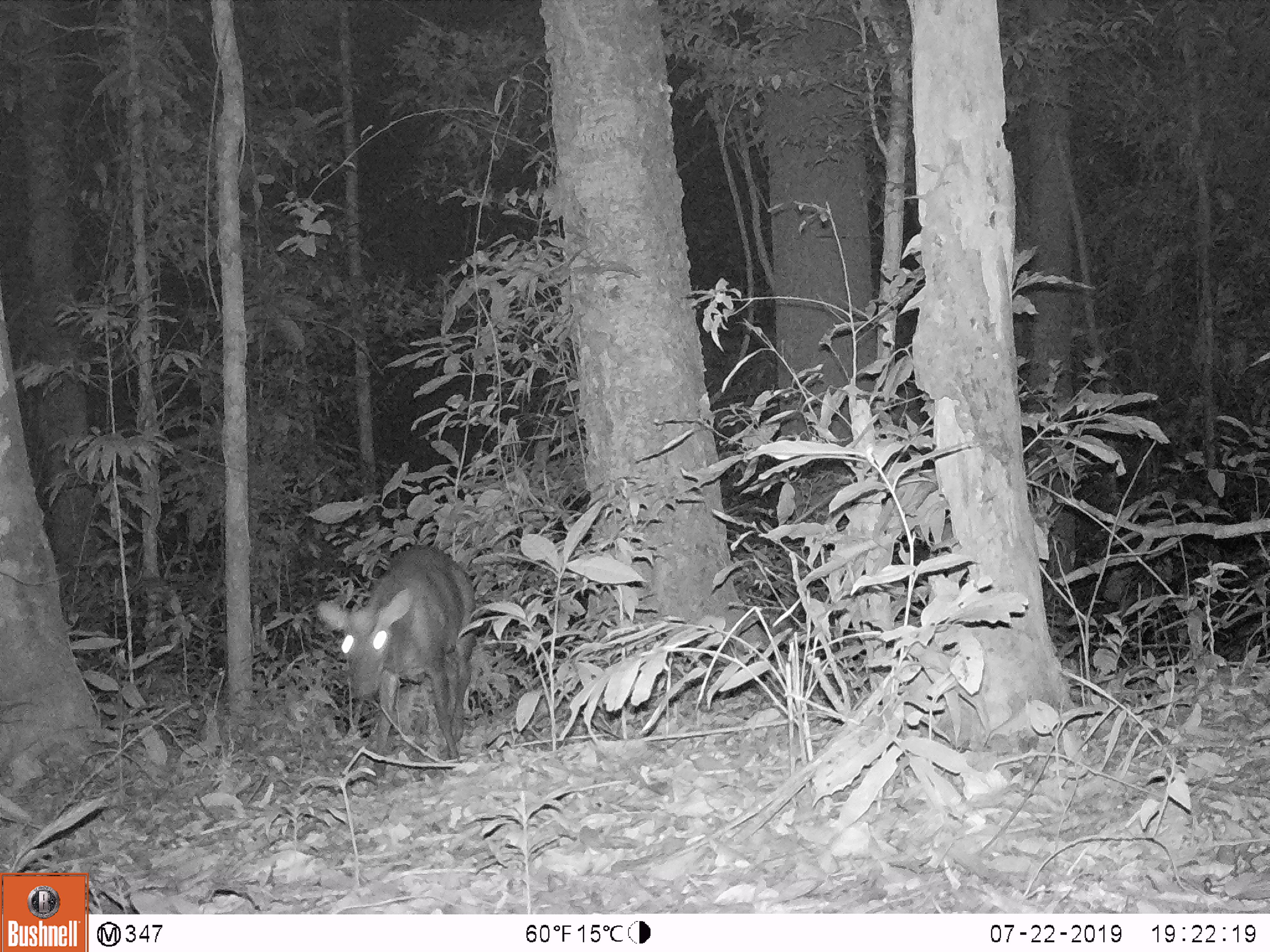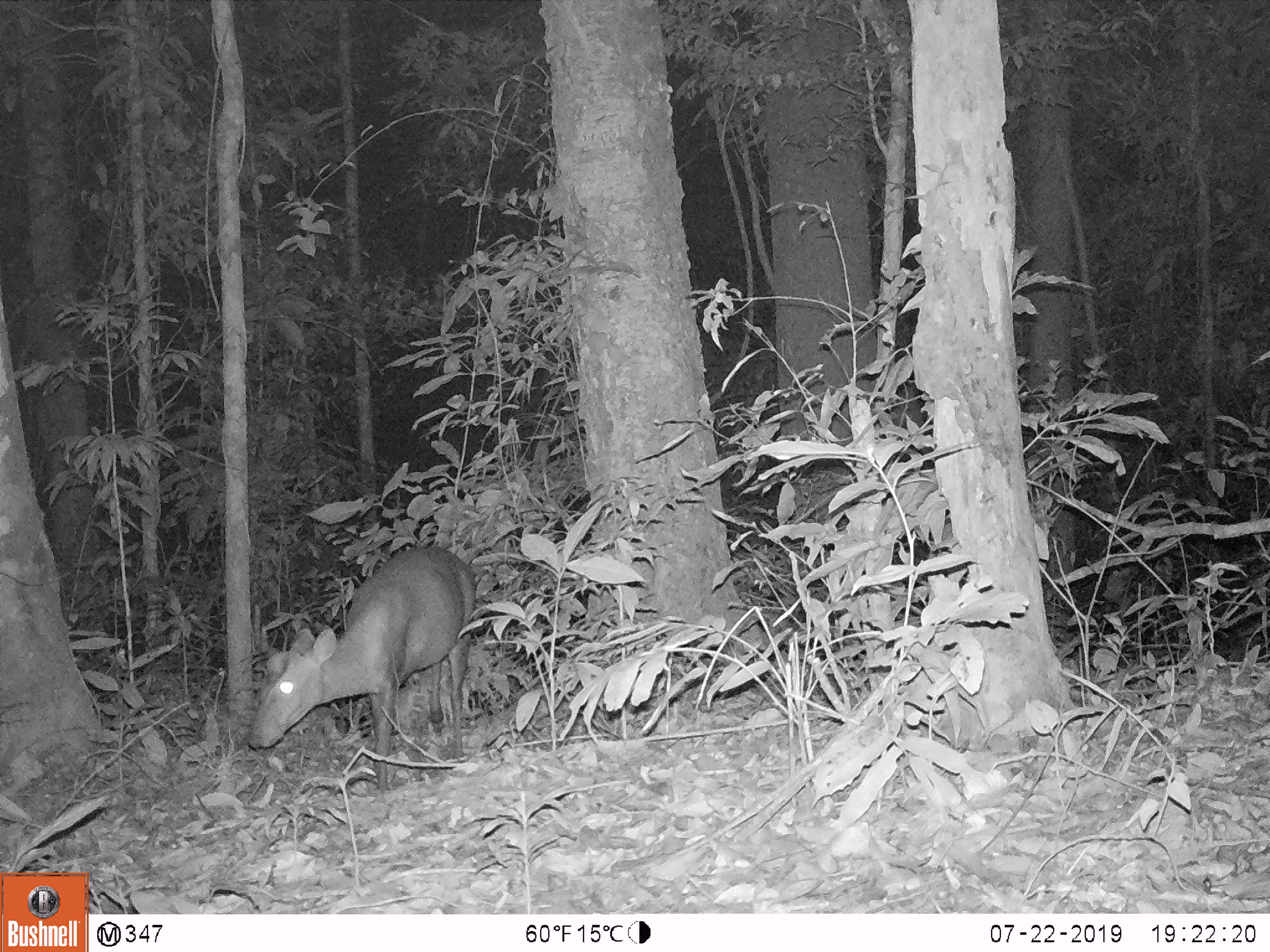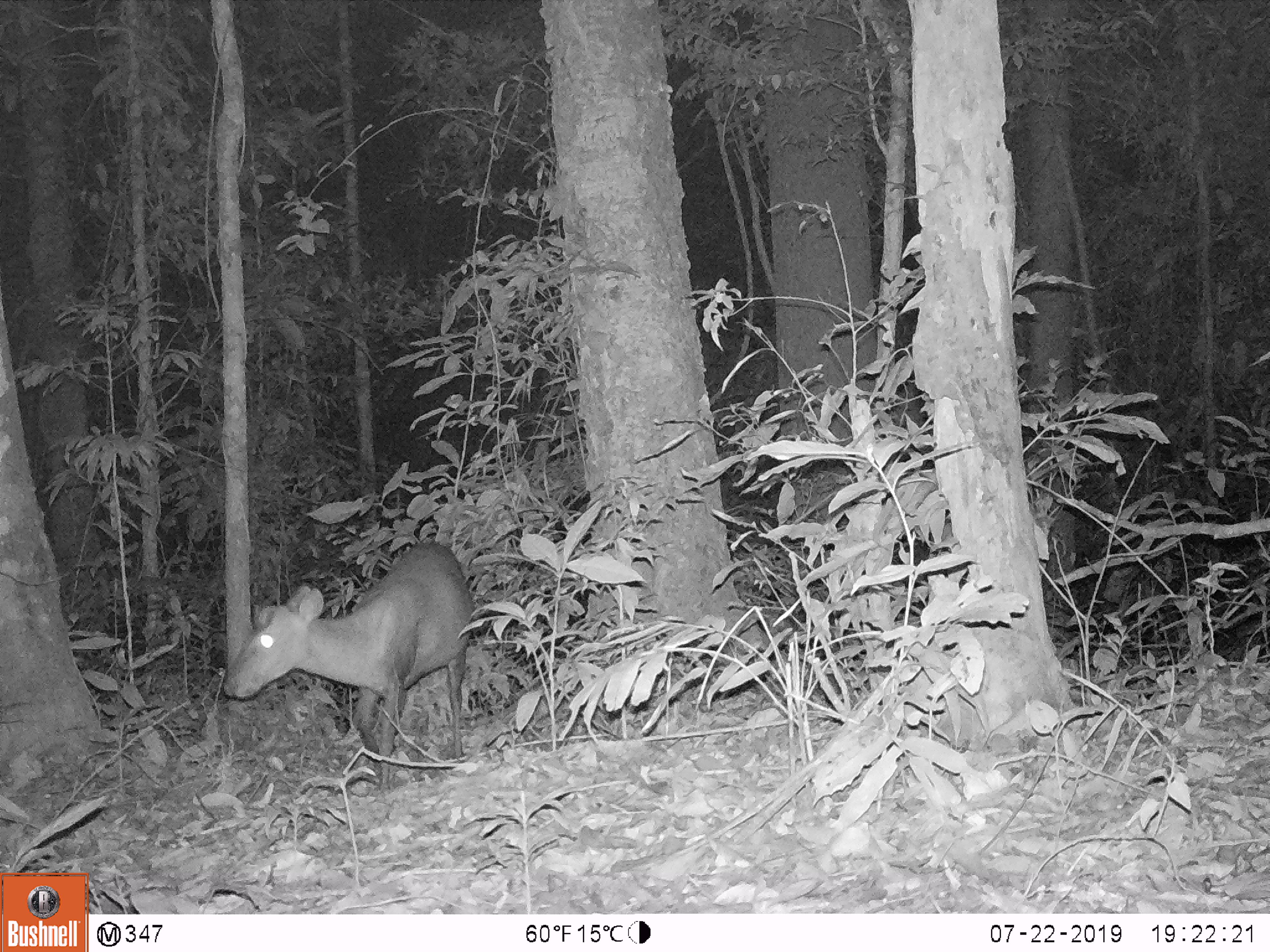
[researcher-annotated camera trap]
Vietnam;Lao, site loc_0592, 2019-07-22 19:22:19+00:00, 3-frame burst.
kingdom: Animalia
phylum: Chordata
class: Mammalia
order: Artiodactyla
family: Cervidae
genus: Muntiacus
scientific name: Muntiacus rooseveltorum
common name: roosevelt's muntjac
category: roosevelts muntjac group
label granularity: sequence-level